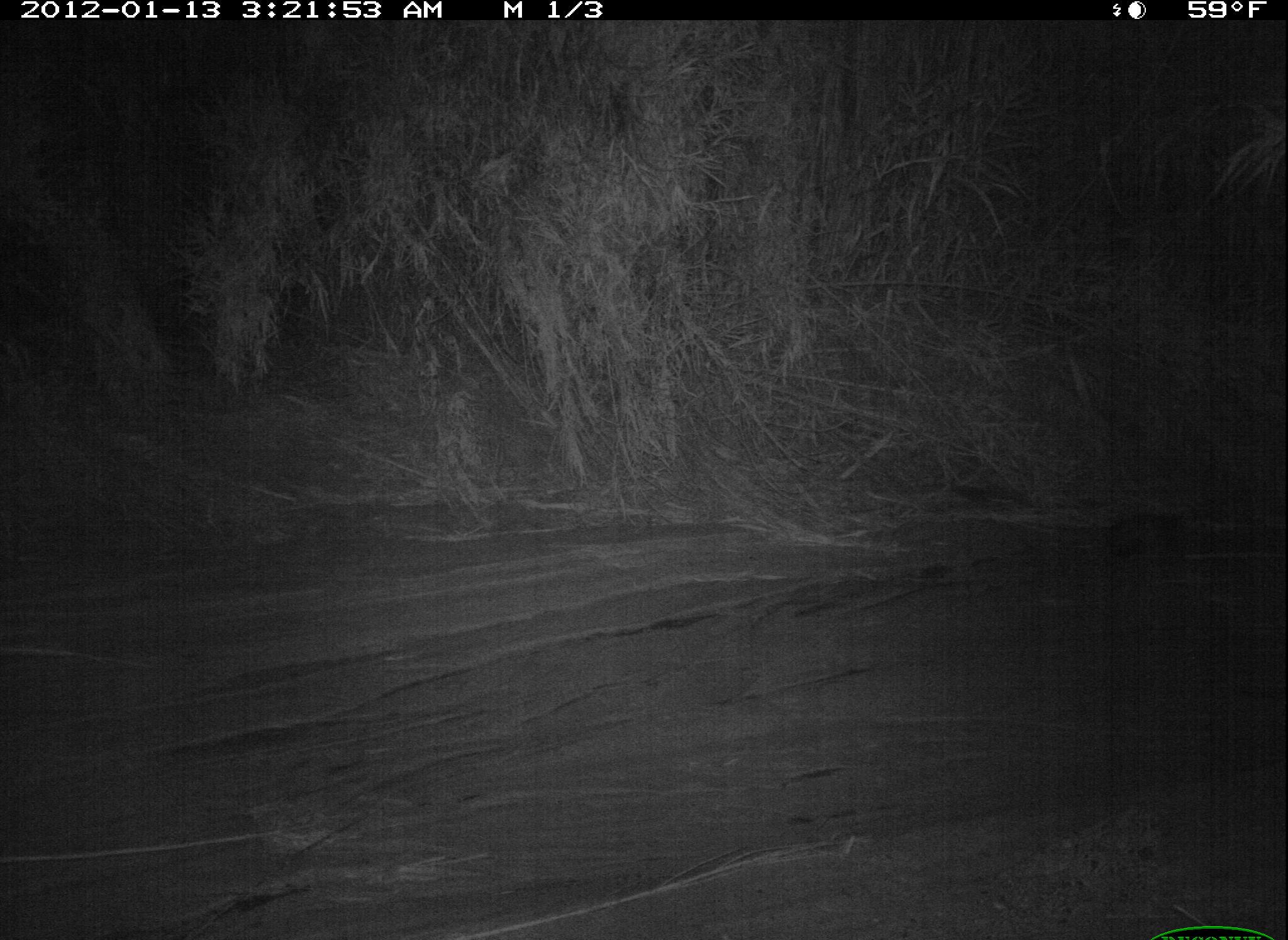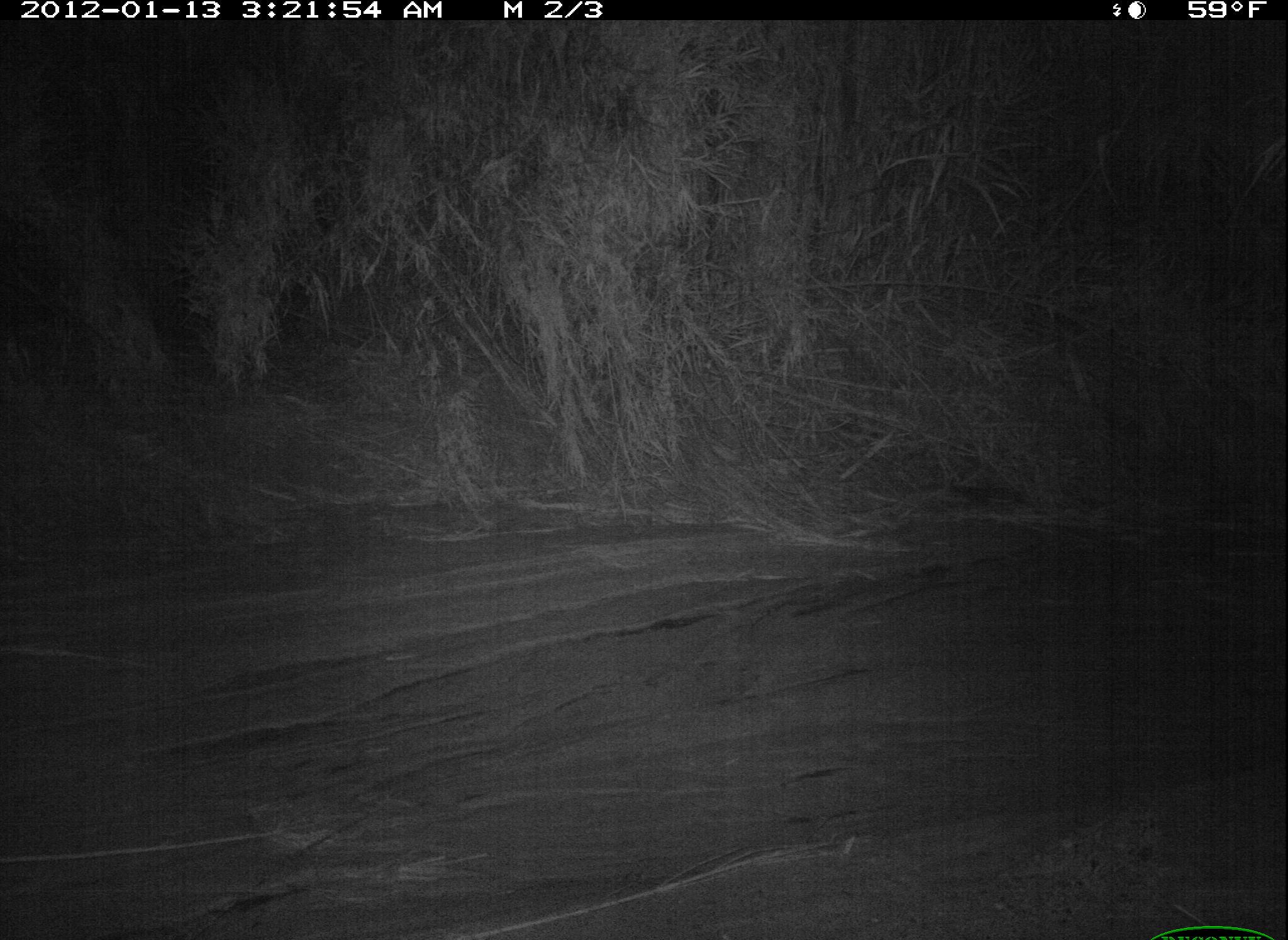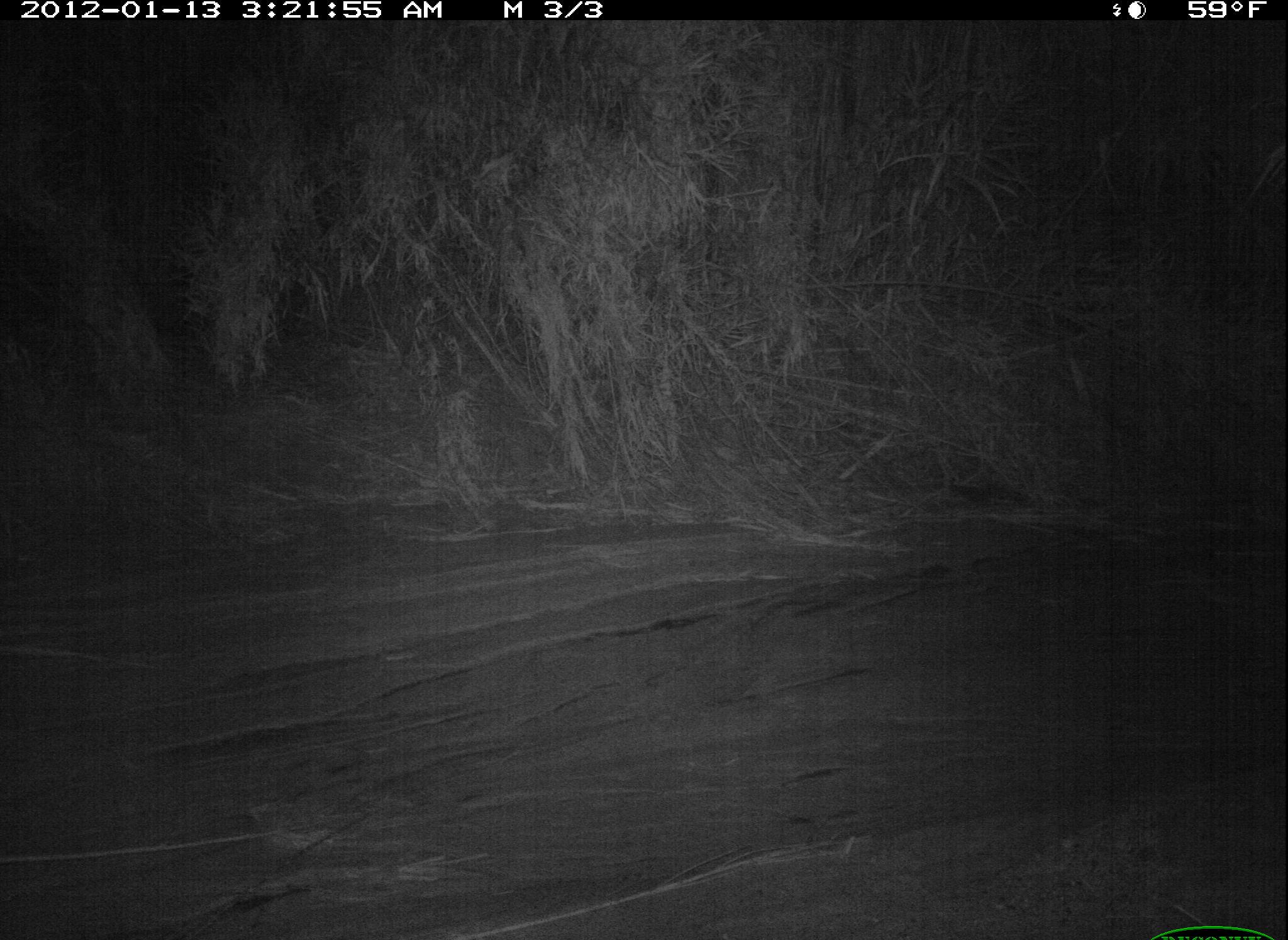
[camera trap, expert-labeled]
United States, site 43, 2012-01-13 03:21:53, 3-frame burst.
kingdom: Animalia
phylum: Chordata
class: Mammalia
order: Didelphimorphia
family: Didelphidae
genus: Didelphis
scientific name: Didelphis virginiana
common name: virginia opossum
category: opossum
Opossum (virginia opossum) (Didelphis virginiana).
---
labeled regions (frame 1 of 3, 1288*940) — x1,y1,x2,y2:
opossum: 1083,498,1202,572